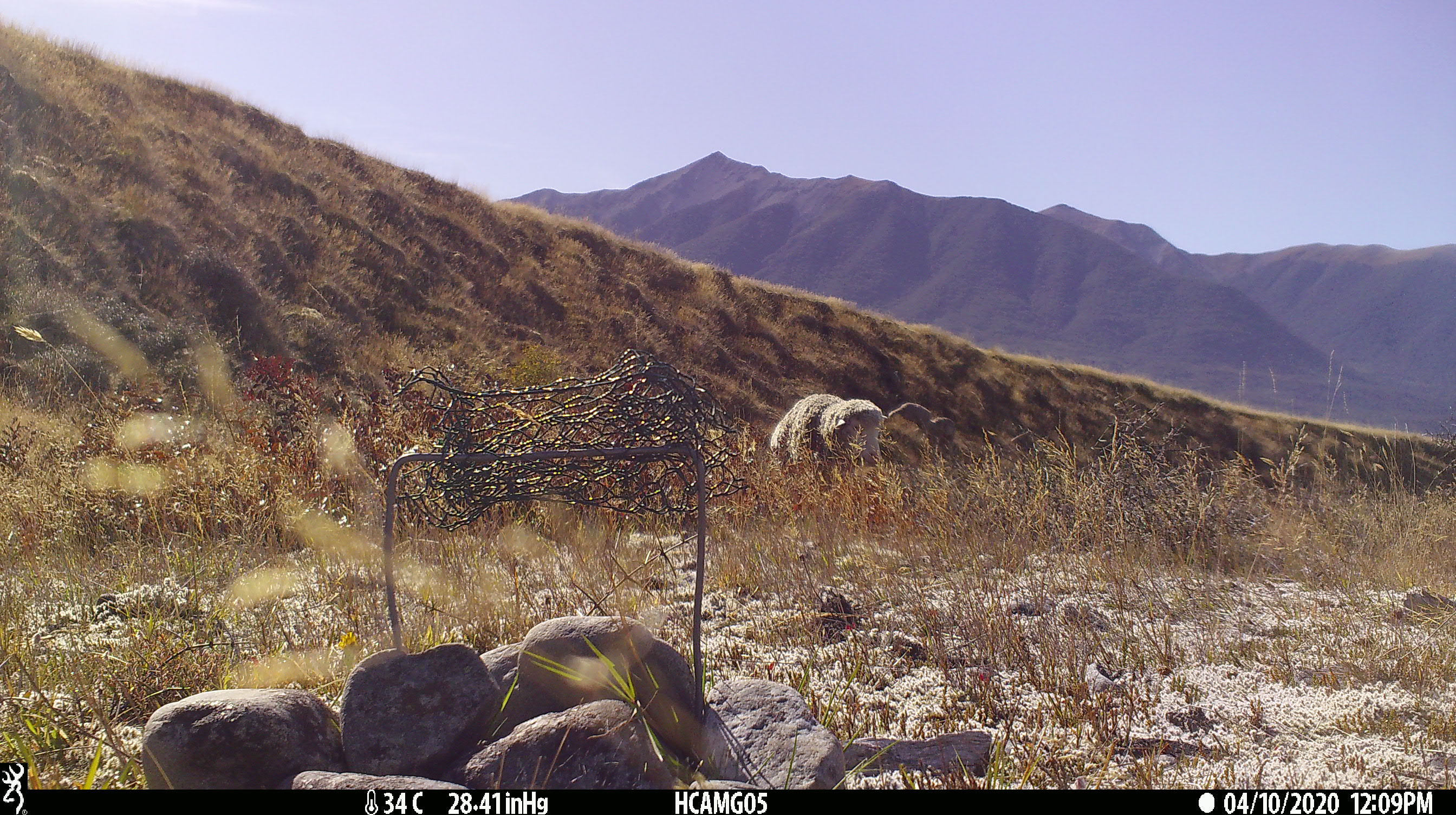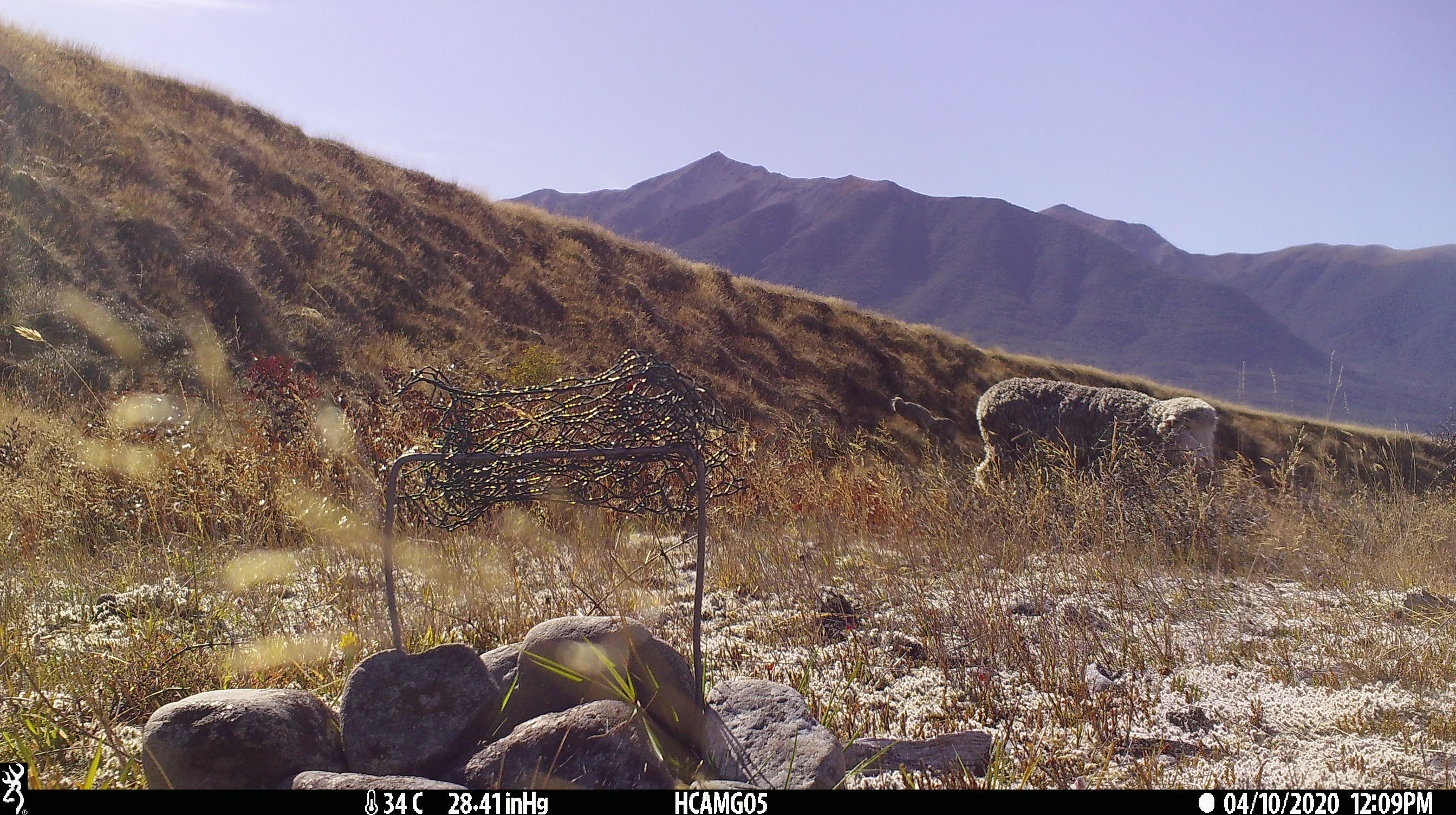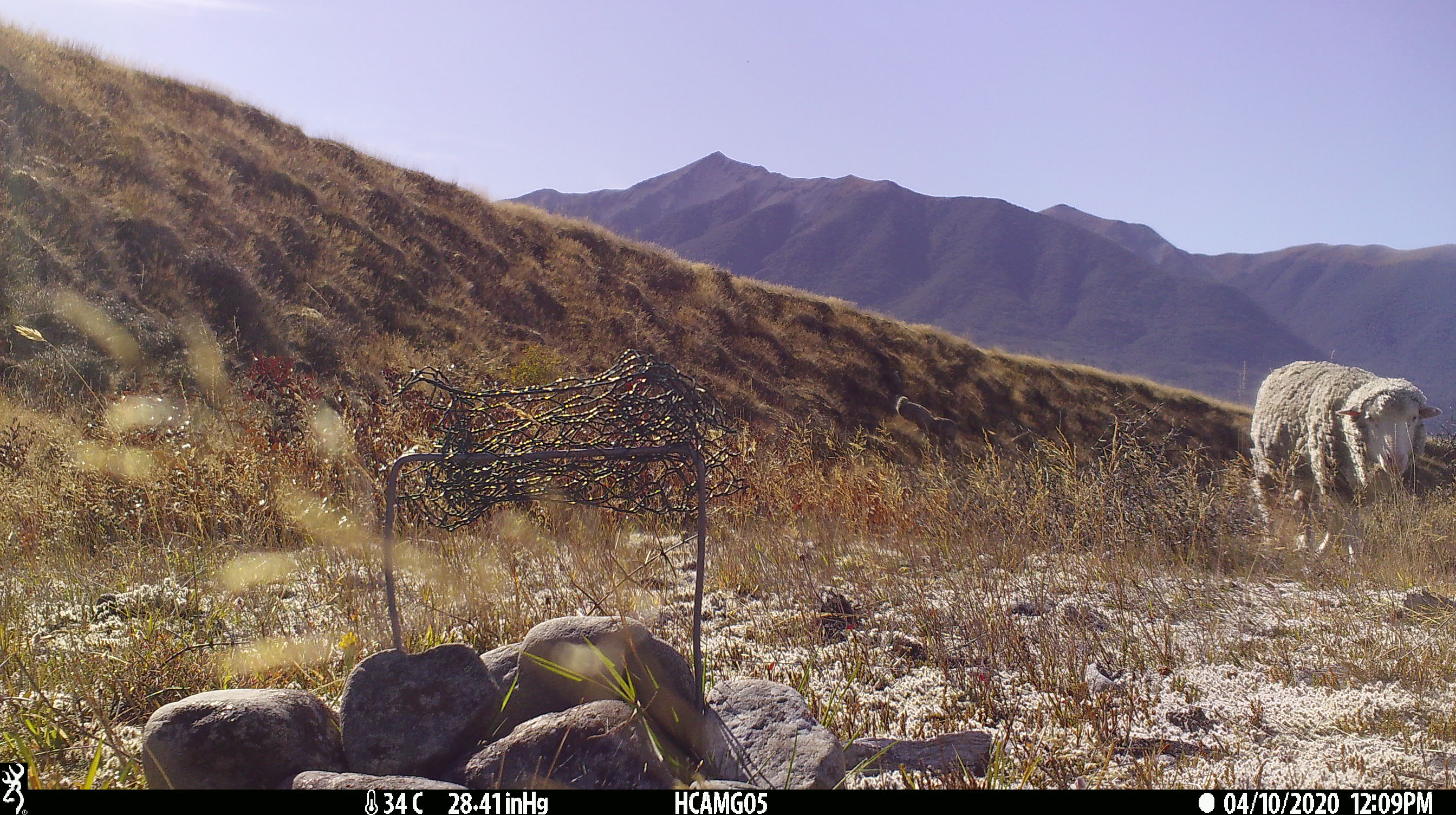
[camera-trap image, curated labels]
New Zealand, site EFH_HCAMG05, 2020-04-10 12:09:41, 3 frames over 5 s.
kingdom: Animalia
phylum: Chordata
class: Mammalia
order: Artiodactyla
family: Bovidae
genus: Ovis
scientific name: Ovis aries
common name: domestic sheep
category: sheep